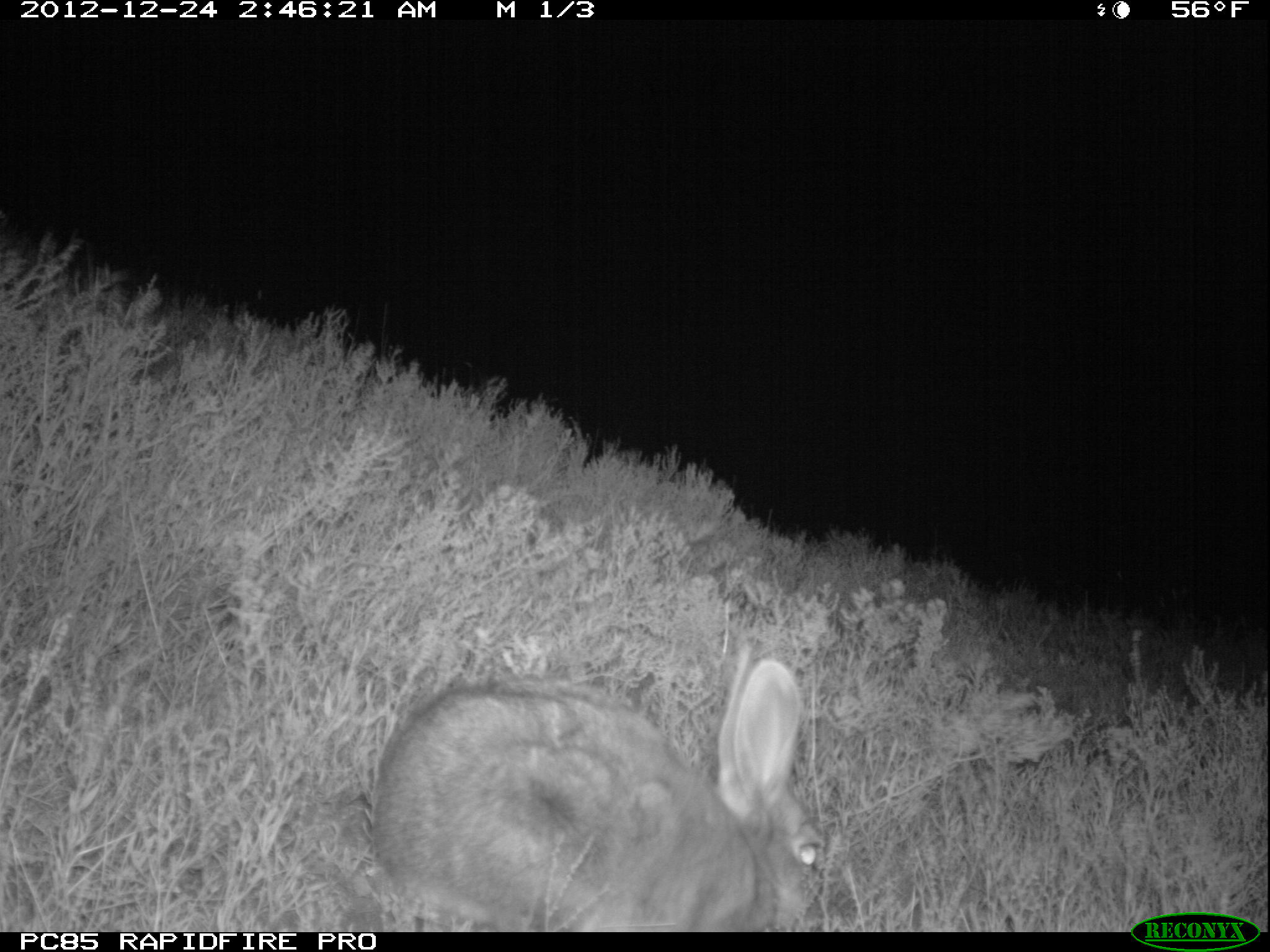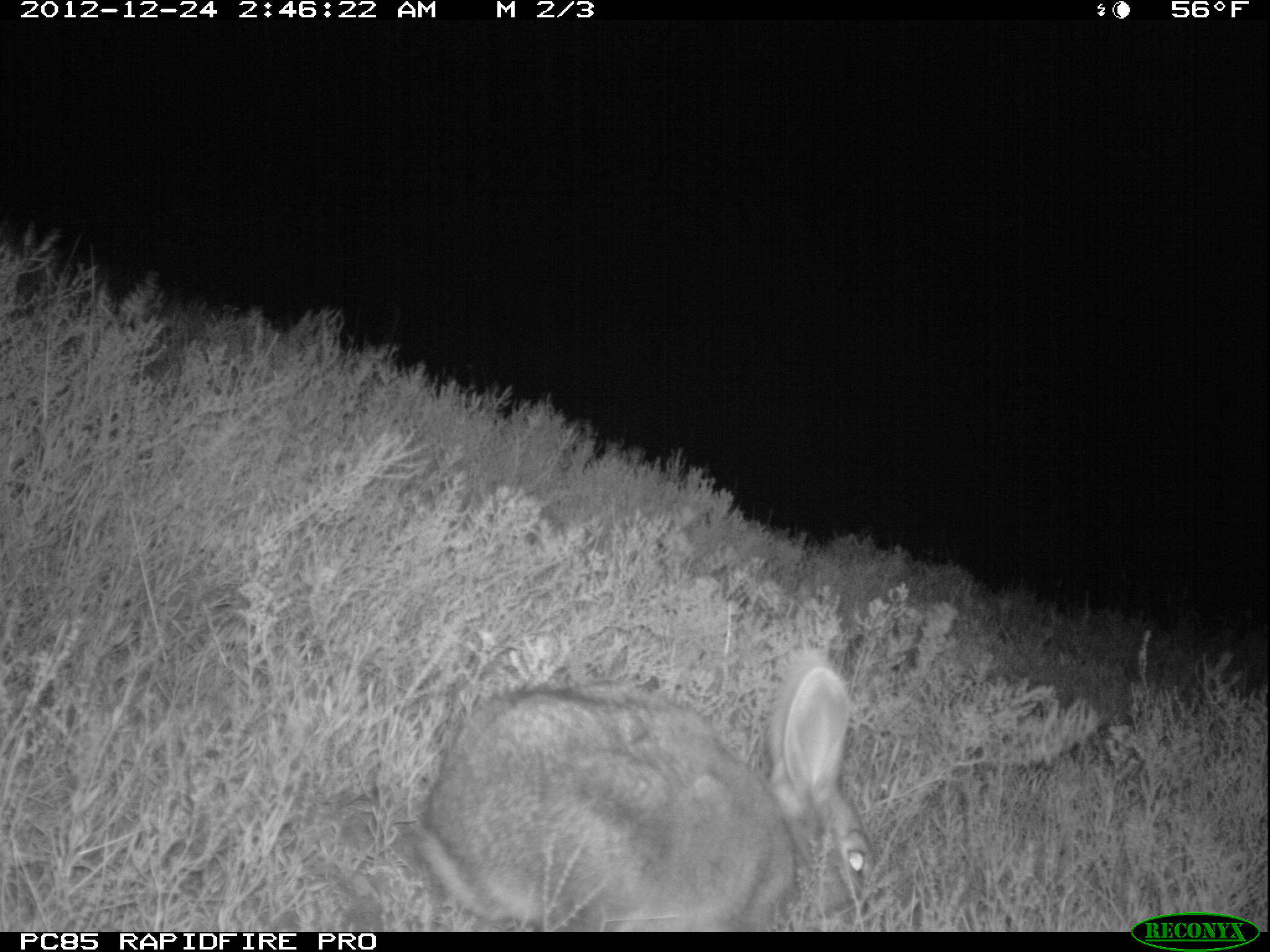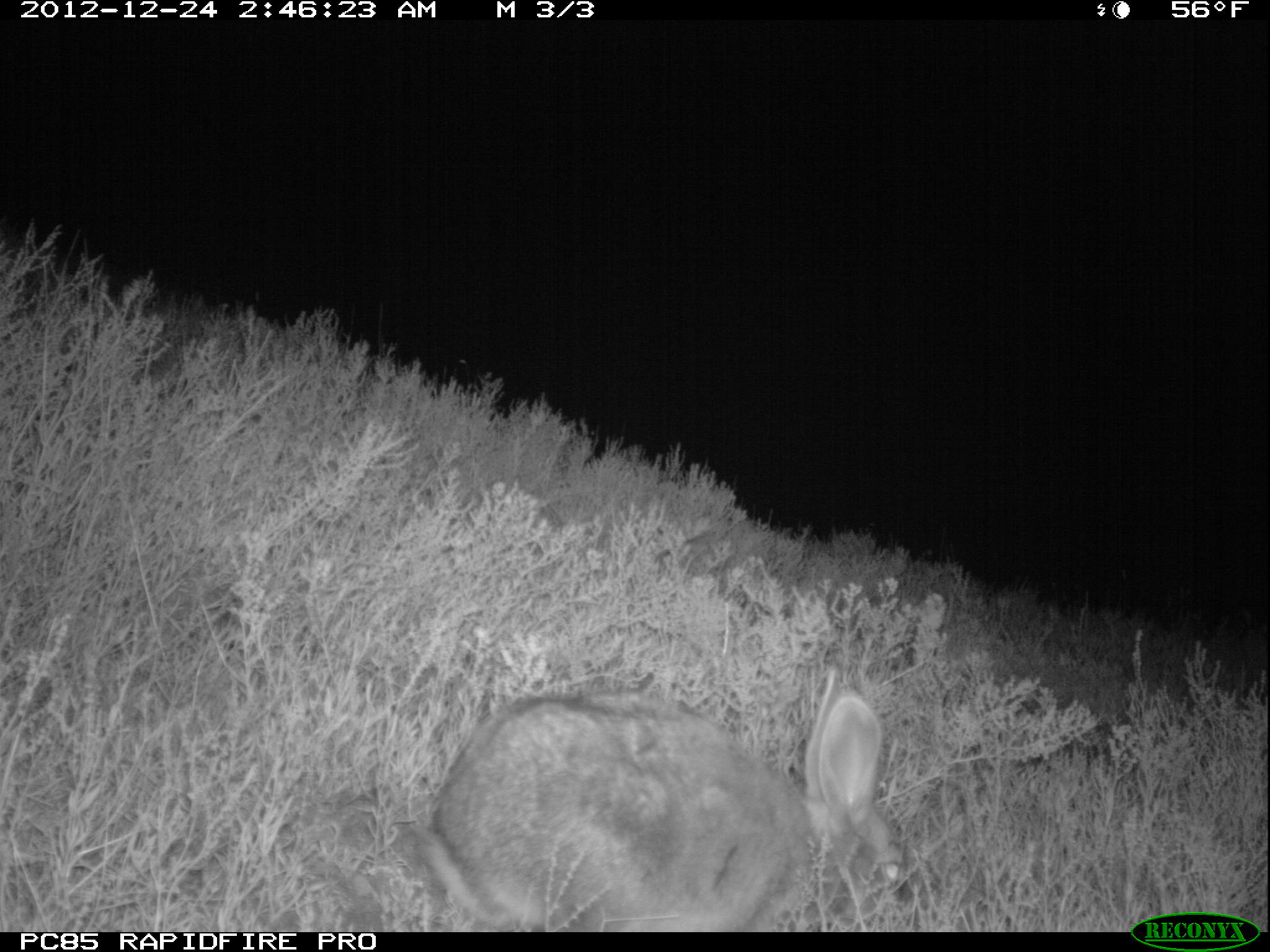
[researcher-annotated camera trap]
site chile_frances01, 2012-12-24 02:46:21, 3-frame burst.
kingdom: Animalia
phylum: Chordata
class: Mammalia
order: Lagomorpha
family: Leporidae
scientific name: Leporidae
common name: rabbits and hares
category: rabbit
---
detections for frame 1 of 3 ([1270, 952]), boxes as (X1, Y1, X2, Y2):
rabbit: (363, 647, 822, 933)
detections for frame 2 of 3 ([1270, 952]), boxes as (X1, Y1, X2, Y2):
rabbit: (398, 649, 877, 932)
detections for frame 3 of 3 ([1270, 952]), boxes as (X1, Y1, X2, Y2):
rabbit: (398, 685, 901, 933)